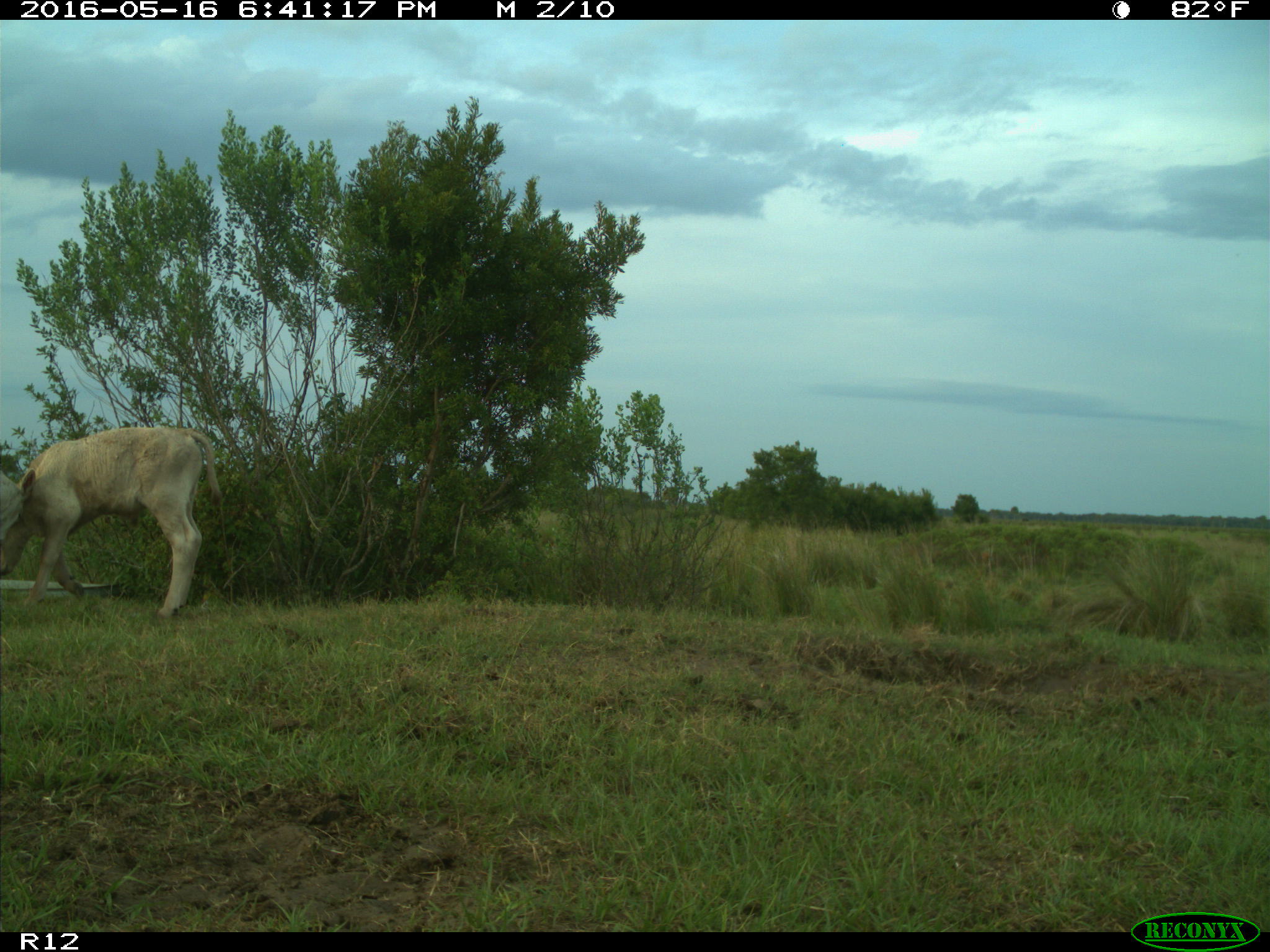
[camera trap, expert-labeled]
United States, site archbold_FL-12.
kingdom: Animalia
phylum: Chordata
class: Mammalia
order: Artiodactyla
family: Bovidae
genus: Bos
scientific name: Bos taurus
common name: domestic cow